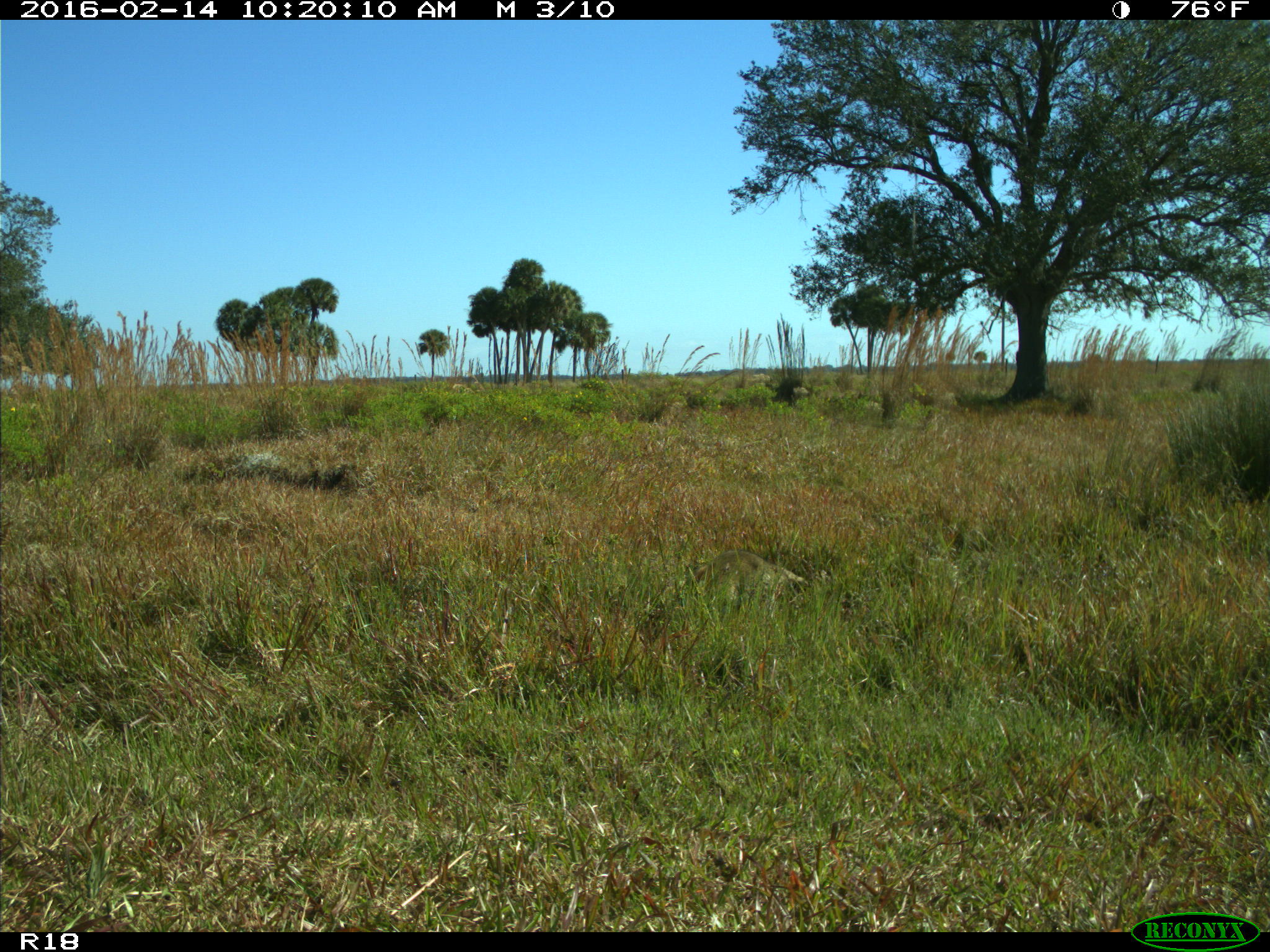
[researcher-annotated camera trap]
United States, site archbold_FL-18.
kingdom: Animalia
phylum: Chordata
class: Mammalia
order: Carnivora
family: Procyonidae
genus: Procyon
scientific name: Procyon lotor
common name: common raccoon